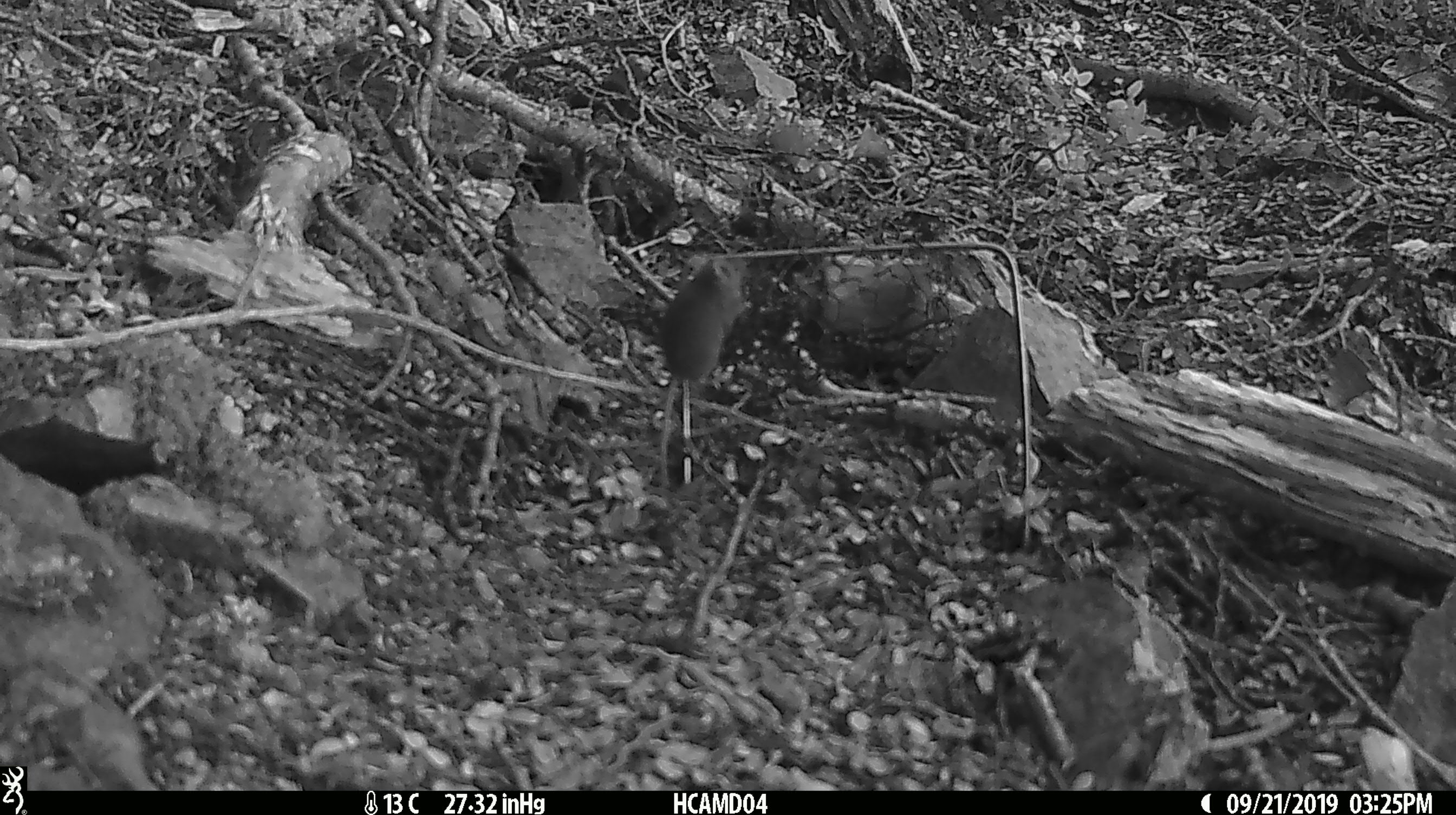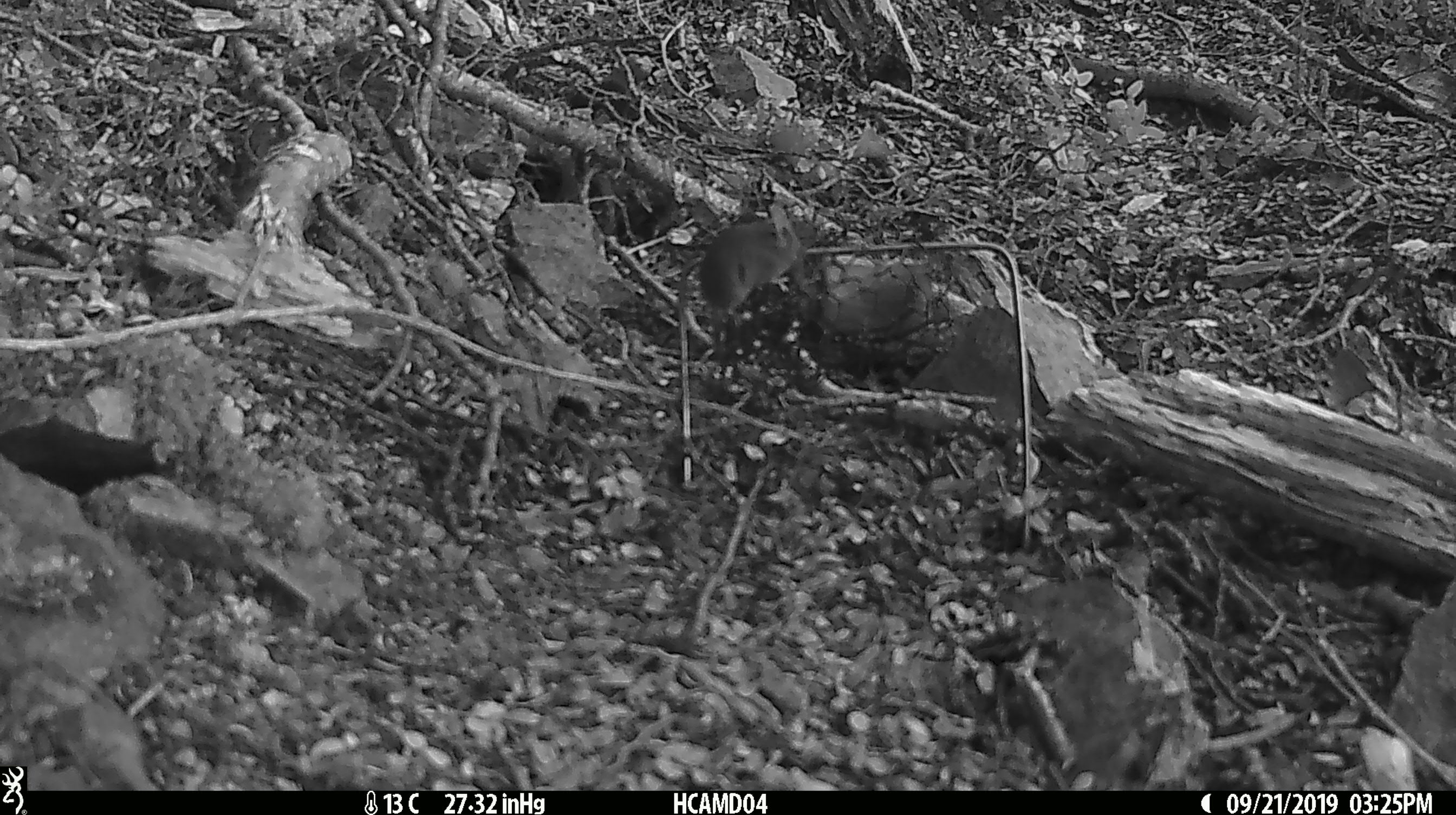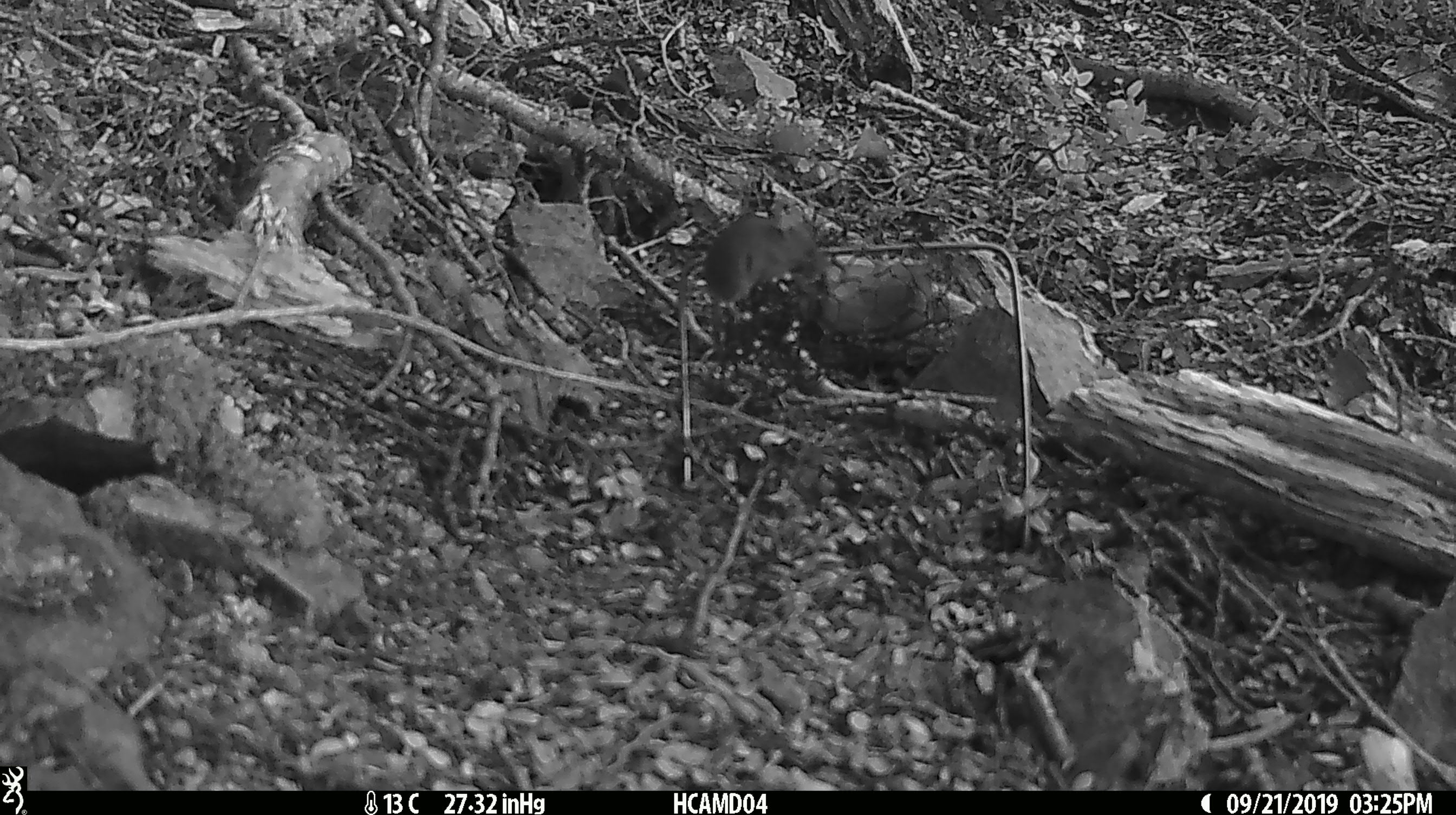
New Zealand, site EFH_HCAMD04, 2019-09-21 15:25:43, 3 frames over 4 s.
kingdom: Animalia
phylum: Chordata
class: Mammalia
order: Rodentia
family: Muridae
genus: Mus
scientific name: Mus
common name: mouse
Mouse (Mus).